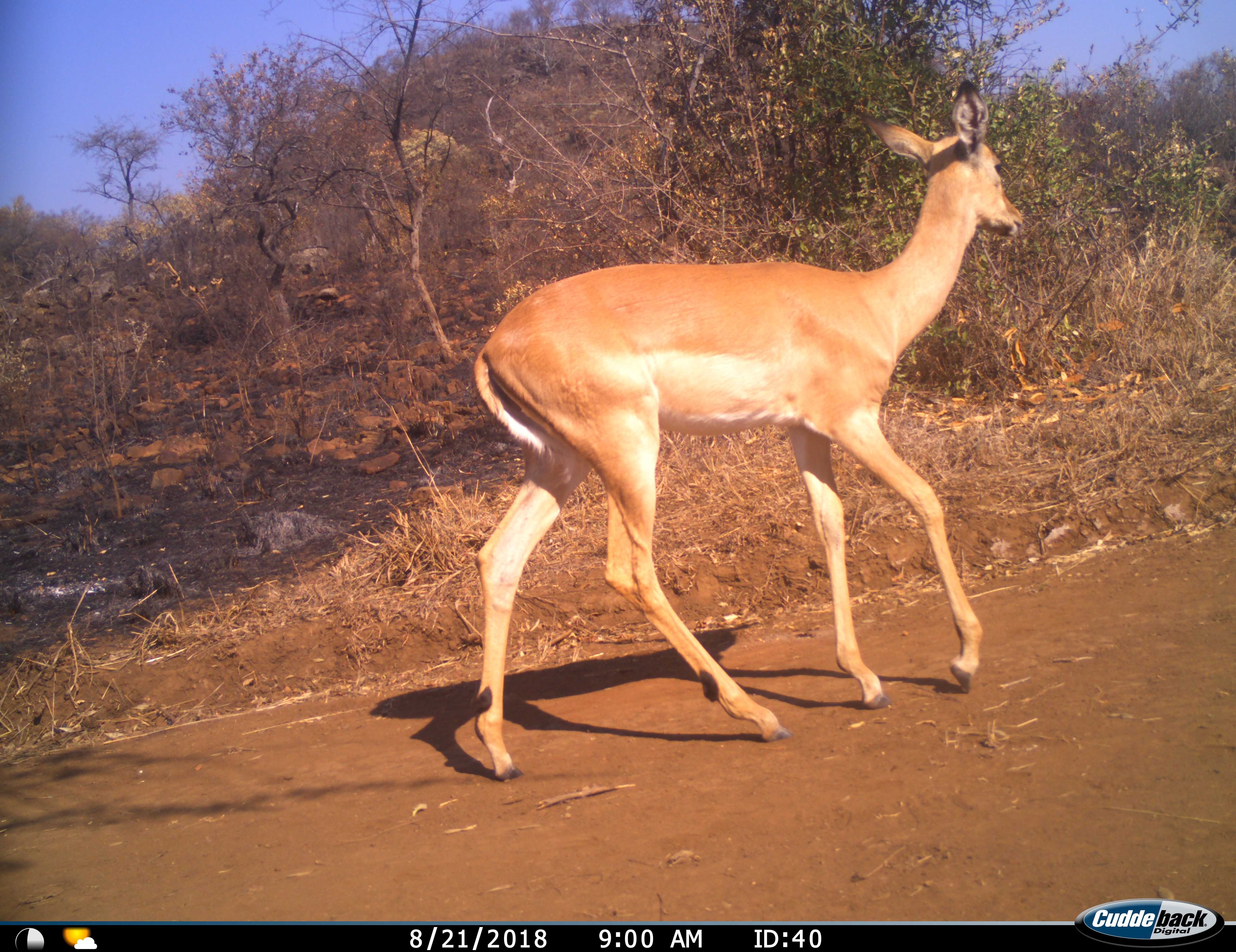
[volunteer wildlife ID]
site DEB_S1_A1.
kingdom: Animalia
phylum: Chordata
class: Mammalia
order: Artiodactyla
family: Bovidae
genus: Aepyceros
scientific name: Aepyceros melampus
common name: impala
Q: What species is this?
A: Impala (Aepyceros melampus).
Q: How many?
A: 1.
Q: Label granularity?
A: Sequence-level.